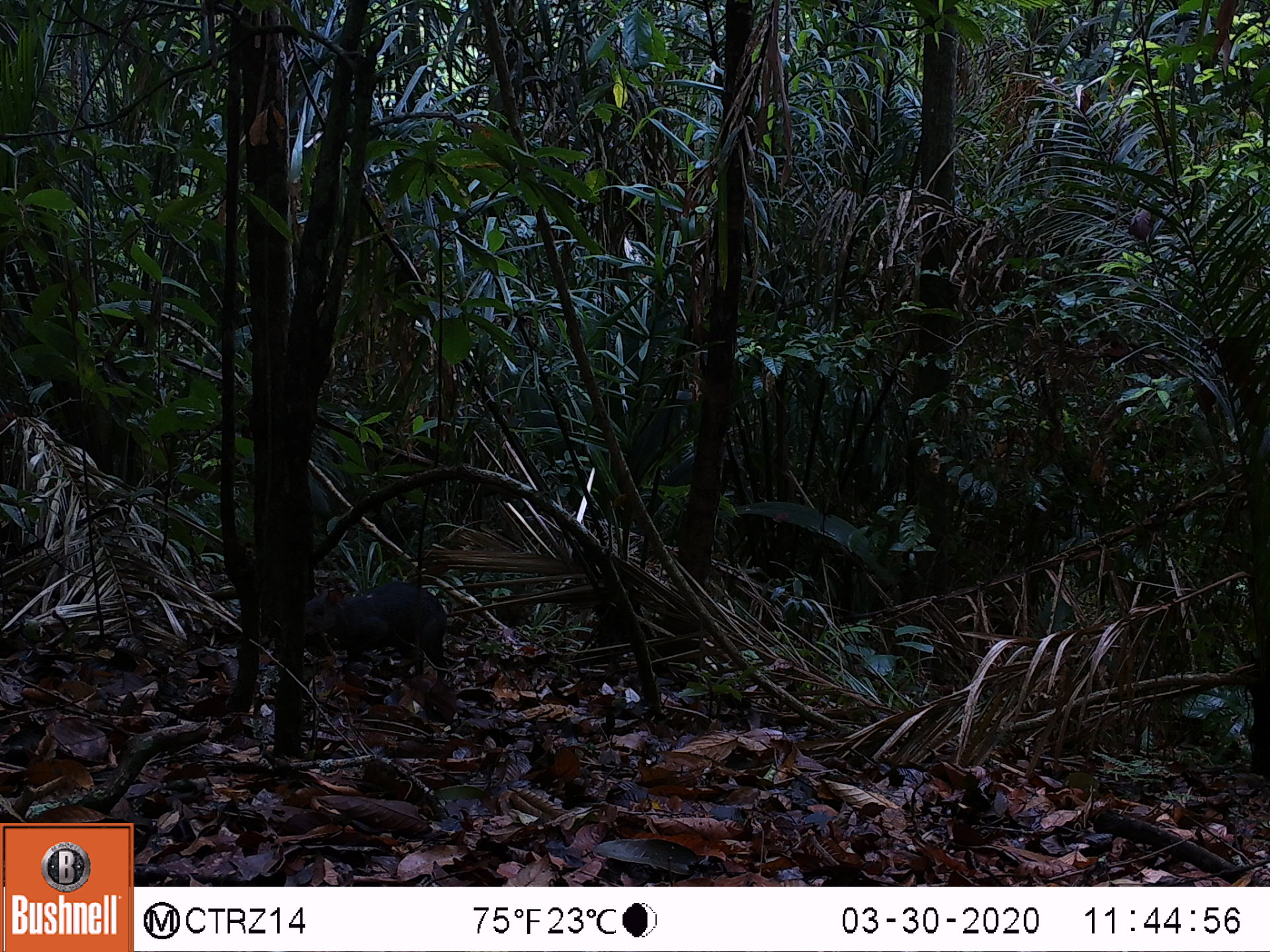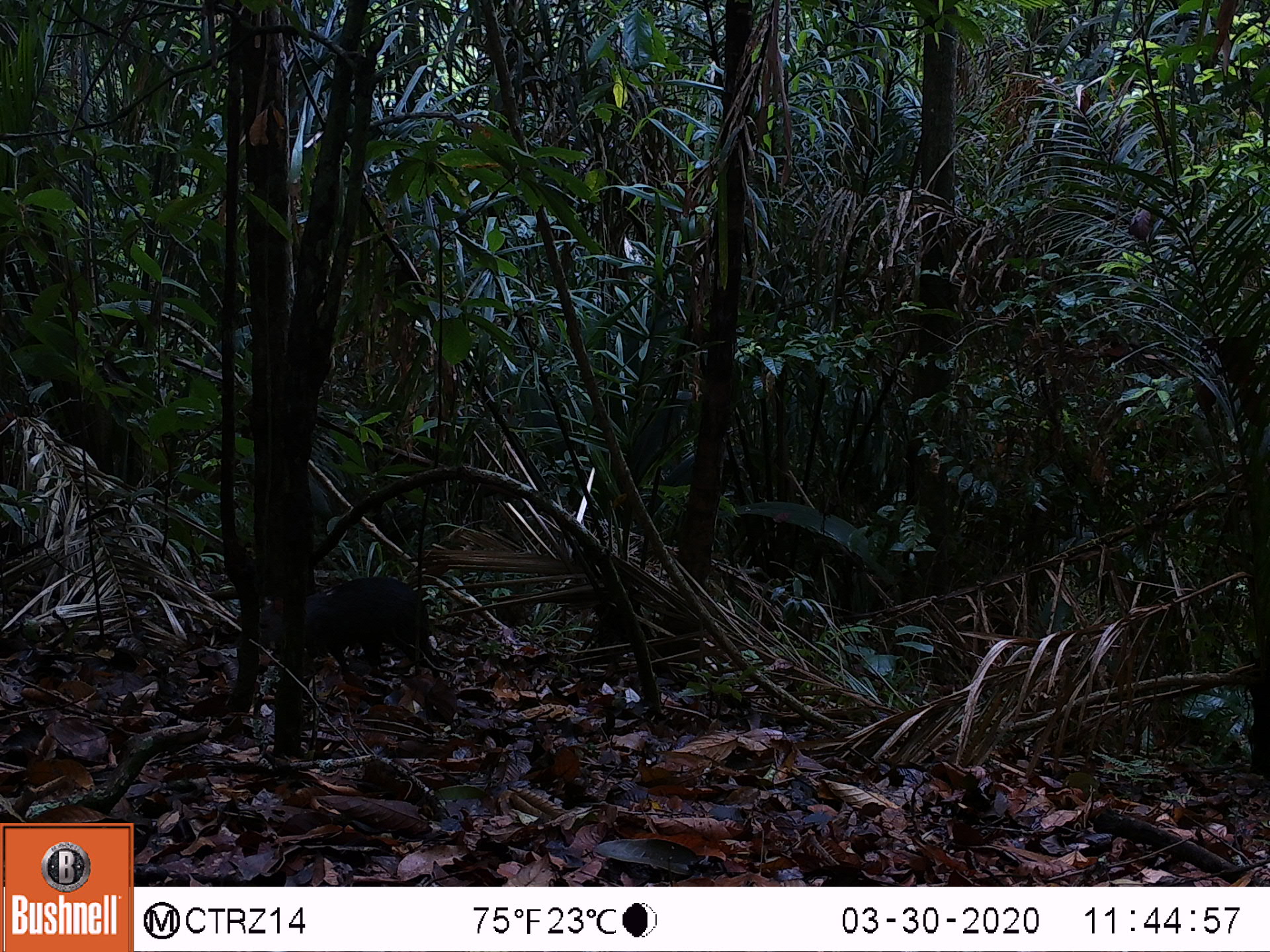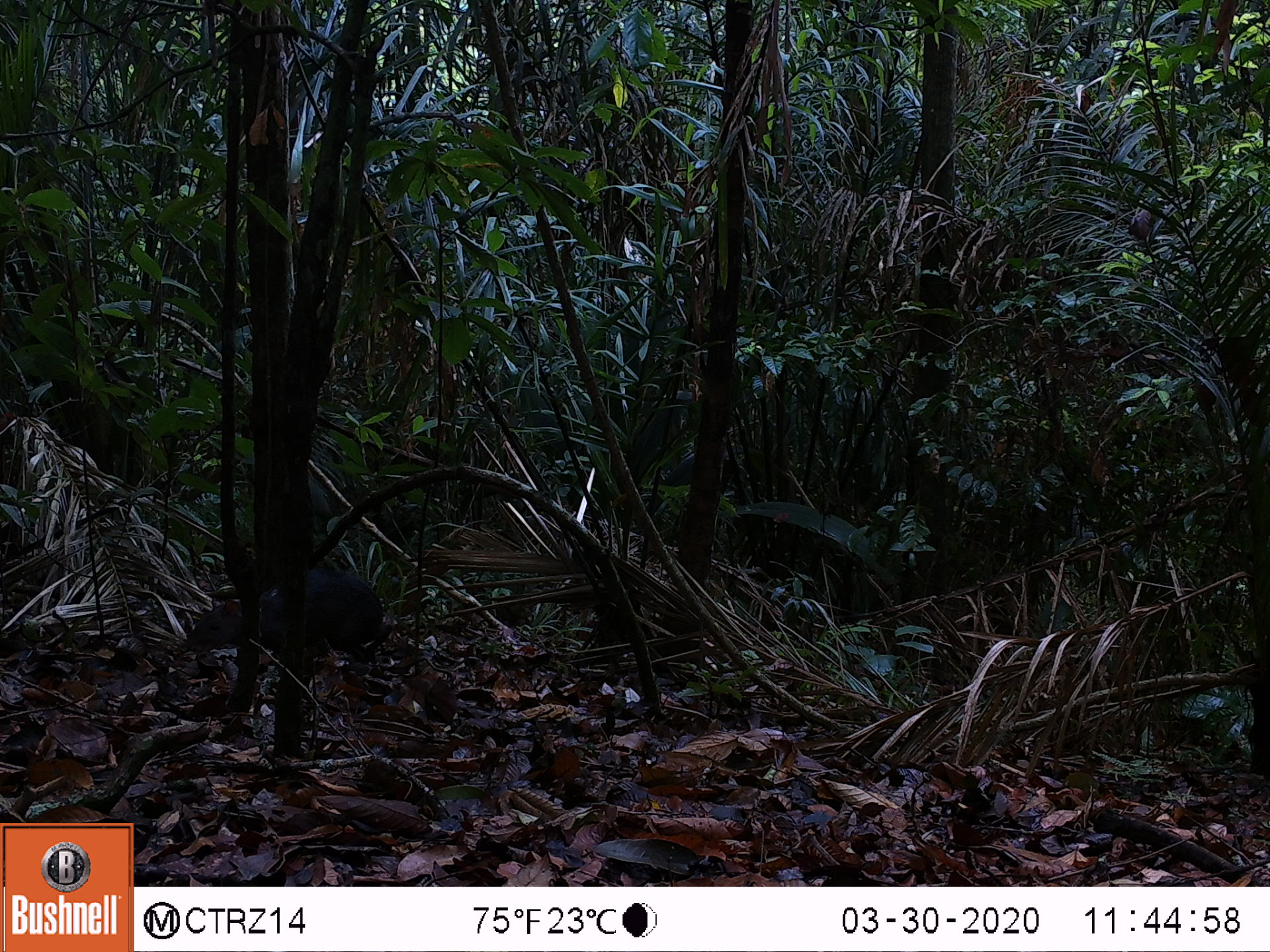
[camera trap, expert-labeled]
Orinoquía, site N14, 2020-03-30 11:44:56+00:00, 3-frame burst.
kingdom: Animalia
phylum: Chordata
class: Mammalia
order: Rodentia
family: Dasyproctidae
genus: Dasyprocta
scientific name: Dasyprocta fuliginosa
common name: black agouti